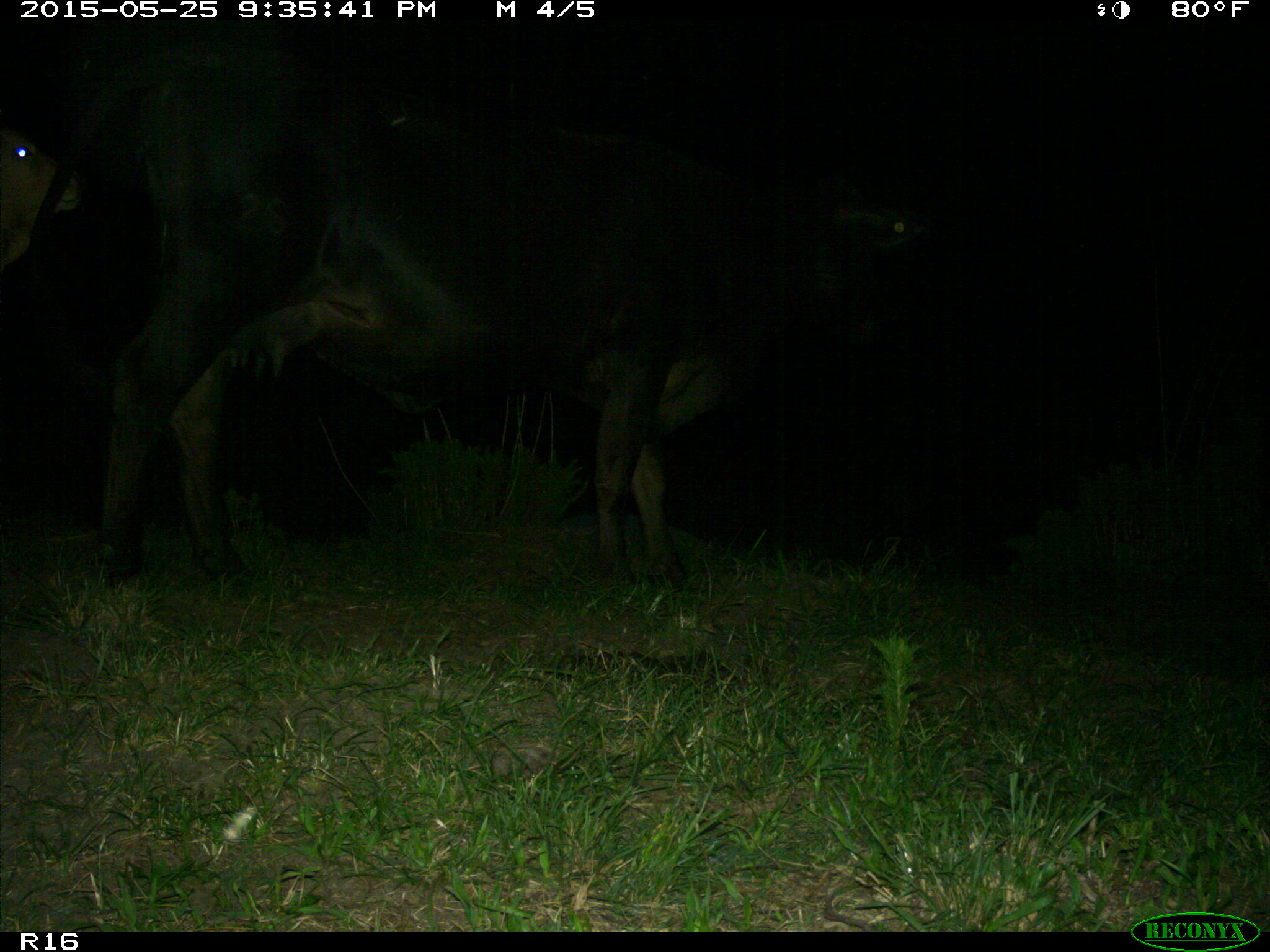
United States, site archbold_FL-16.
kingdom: Animalia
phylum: Chordata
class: Mammalia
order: Artiodactyla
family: Bovidae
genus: Bos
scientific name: Bos taurus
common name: domestic cow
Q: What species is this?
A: Bos taurus (domestic cow).